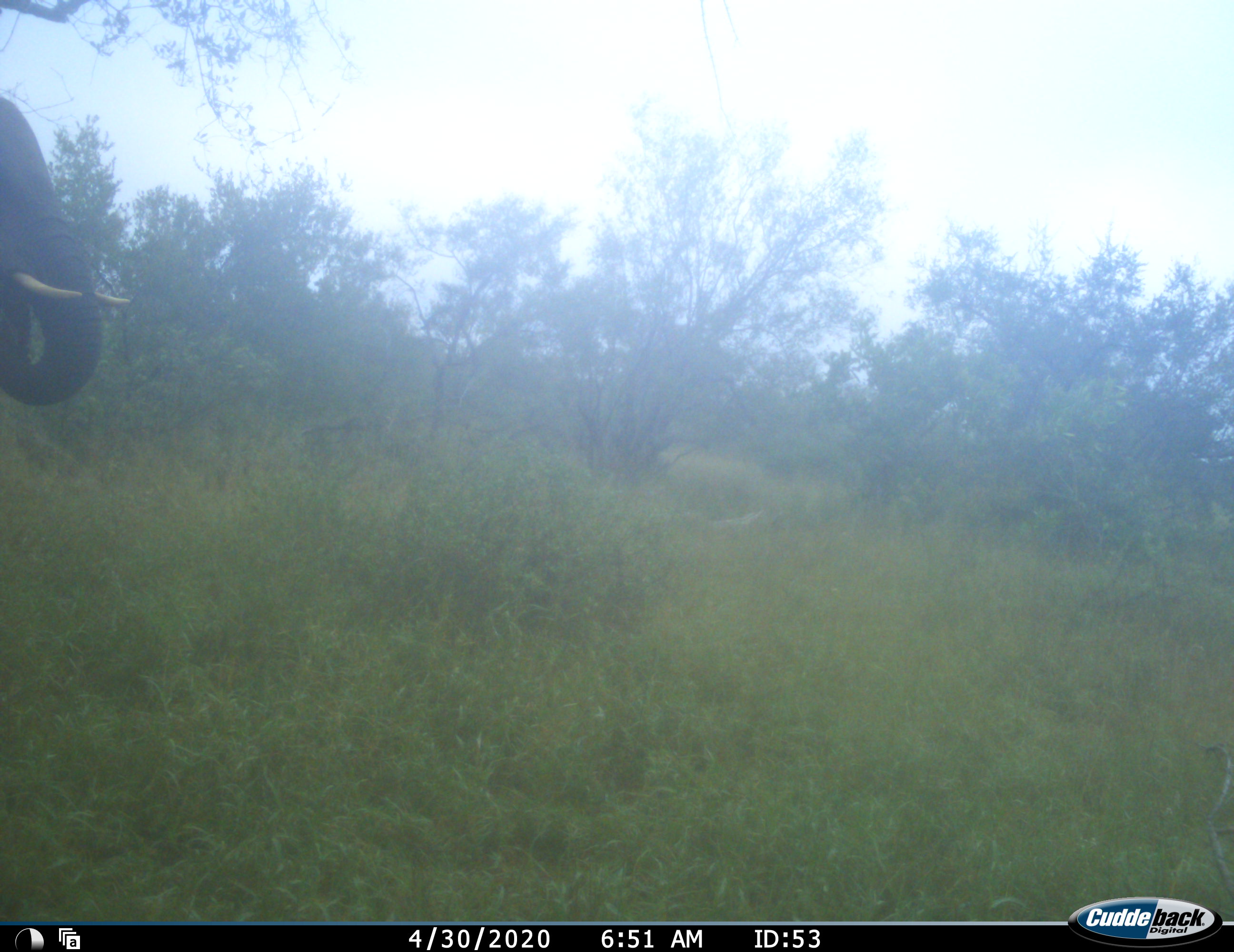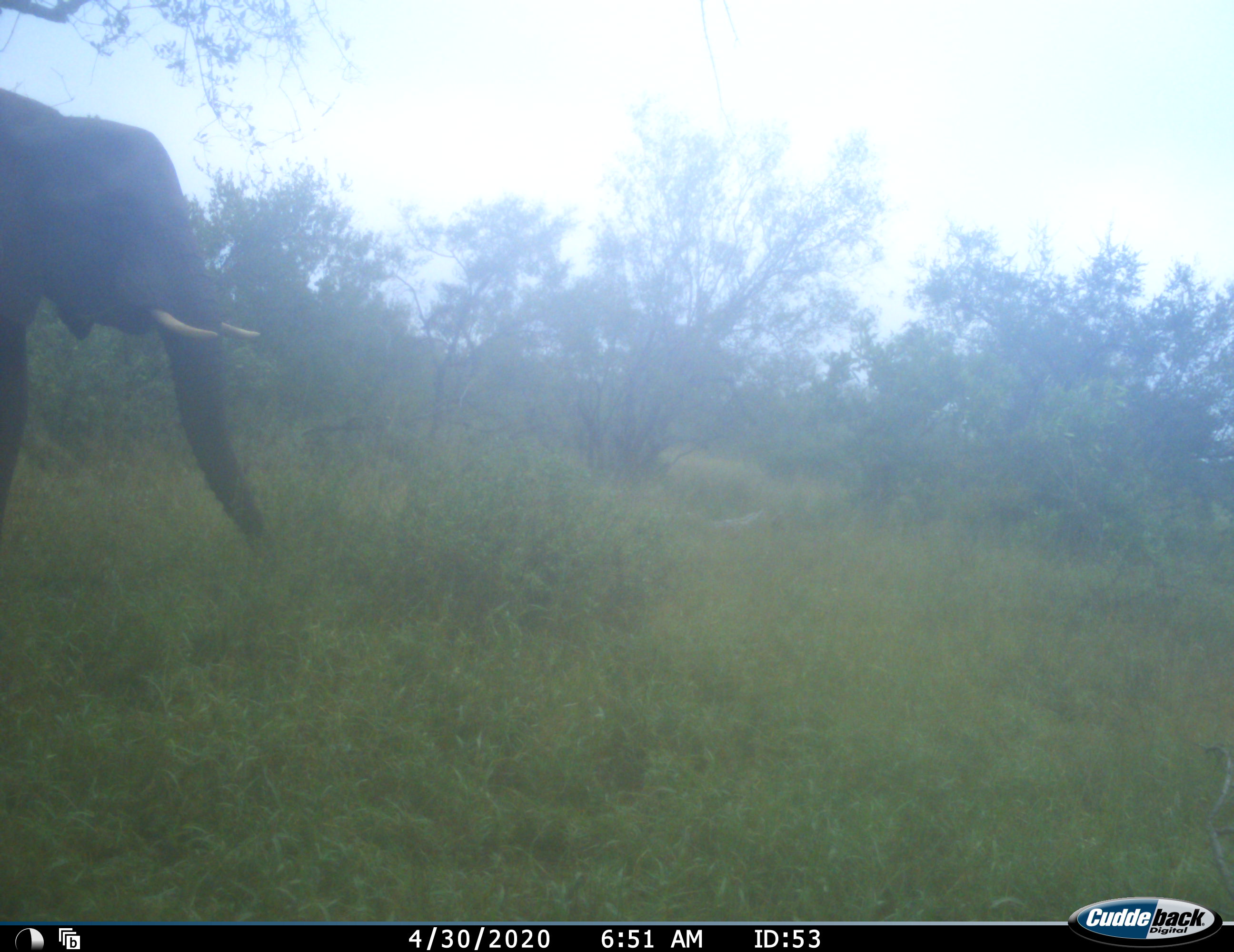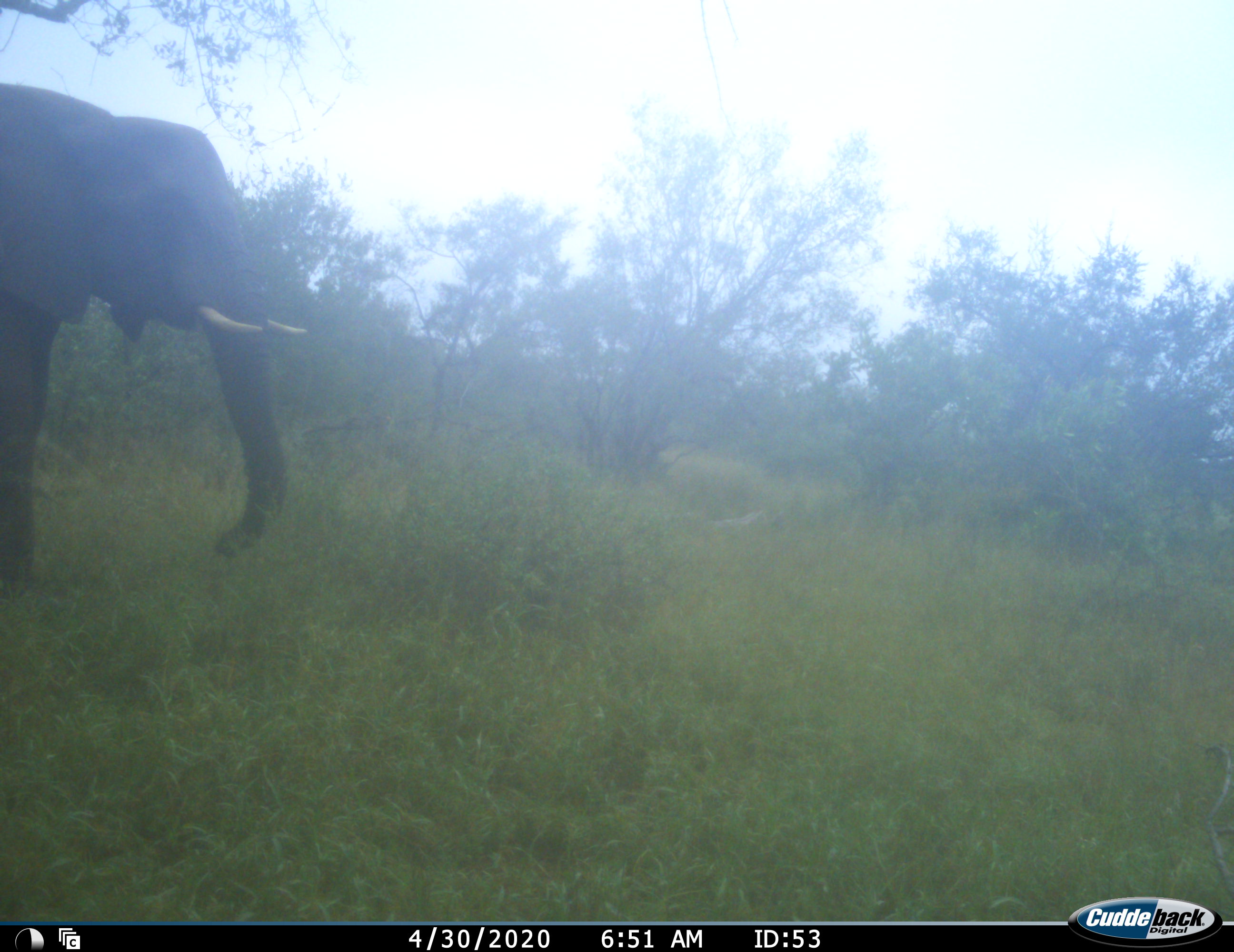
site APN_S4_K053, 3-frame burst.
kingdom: Animalia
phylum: Chordata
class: Mammalia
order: Proboscidea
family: Elephantidae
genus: Loxodonta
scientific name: Loxodonta africana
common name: african bush elephant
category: elephant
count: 1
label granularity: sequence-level